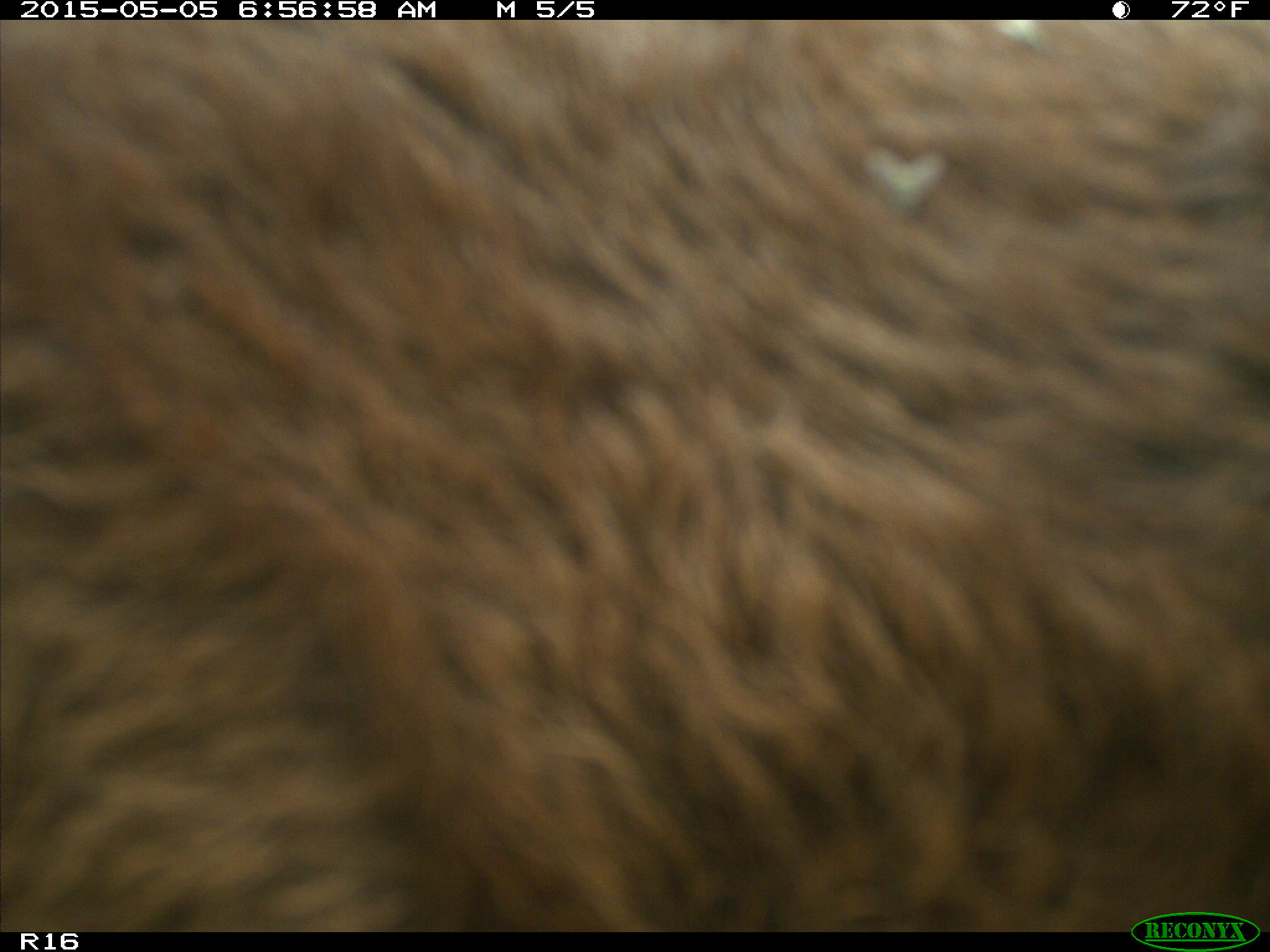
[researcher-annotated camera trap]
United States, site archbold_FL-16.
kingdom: Animalia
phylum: Chordata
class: Mammalia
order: Artiodactyla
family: Bovidae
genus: Bos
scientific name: Bos taurus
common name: domestic cow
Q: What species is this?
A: Bos taurus (domestic cow).